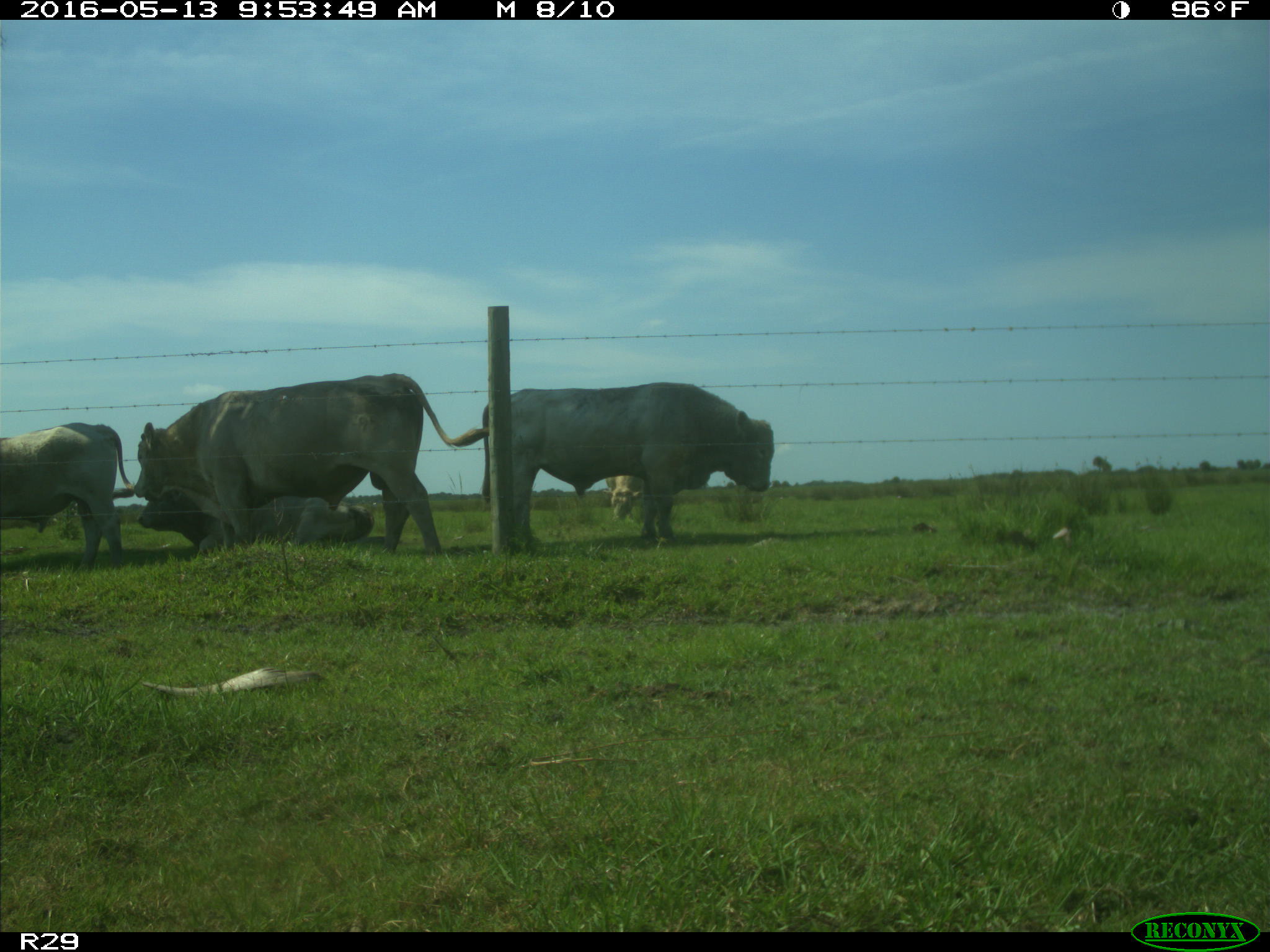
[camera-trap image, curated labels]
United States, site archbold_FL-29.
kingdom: Animalia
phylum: Chordata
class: Mammalia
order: Artiodactyla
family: Bovidae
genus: Bos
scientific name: Bos taurus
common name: domestic cow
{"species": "Bos taurus (domestic cow)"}